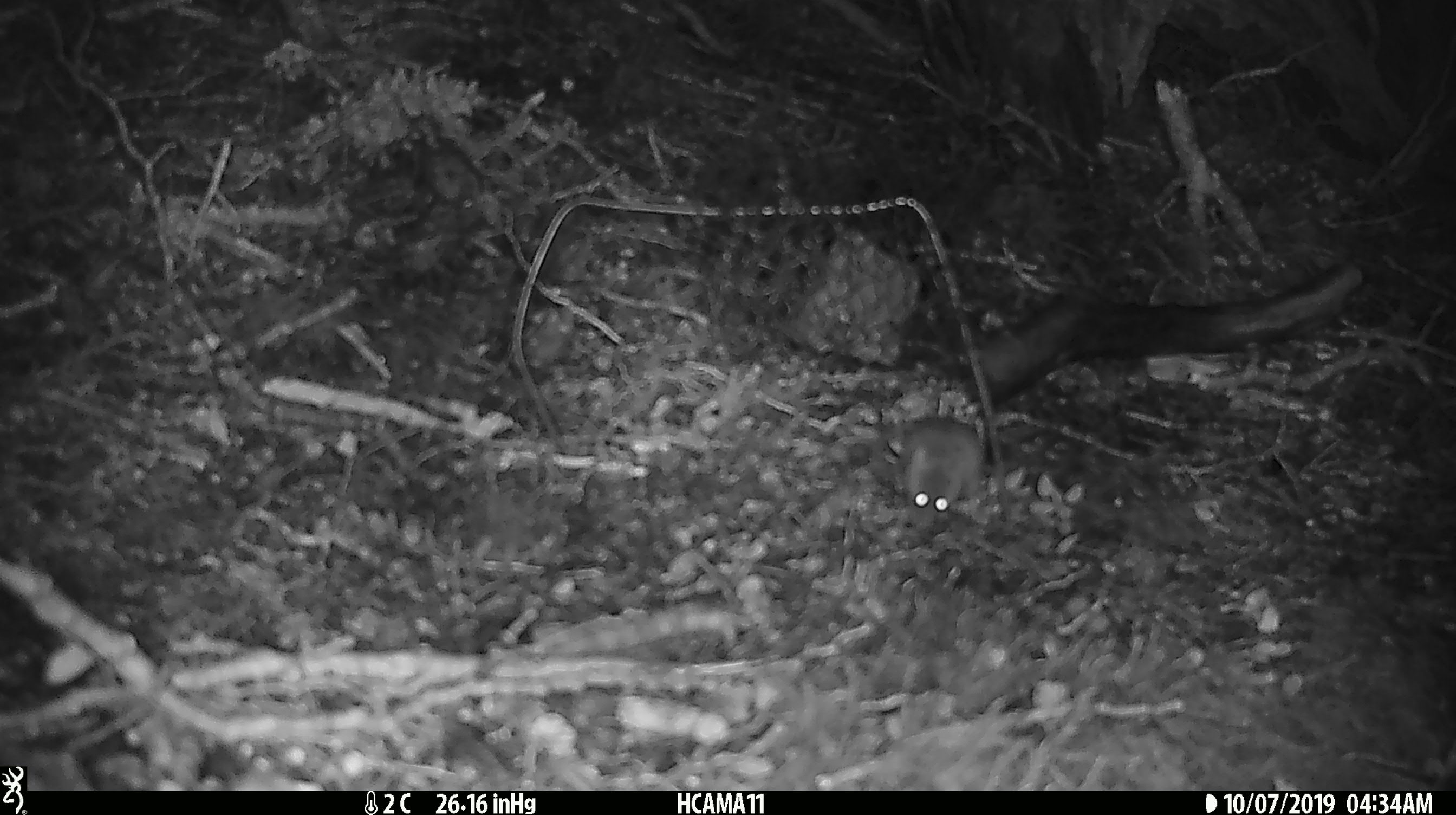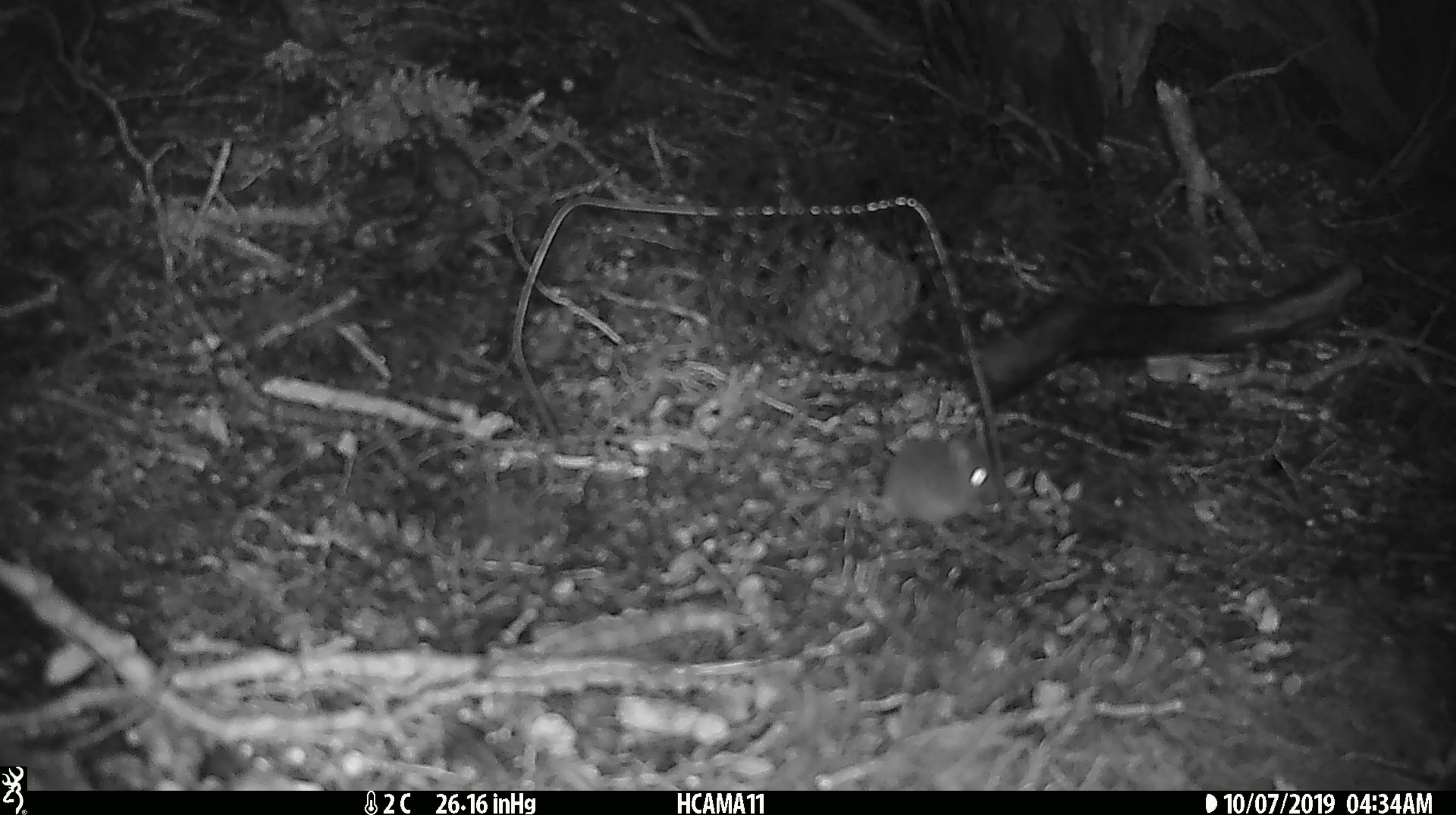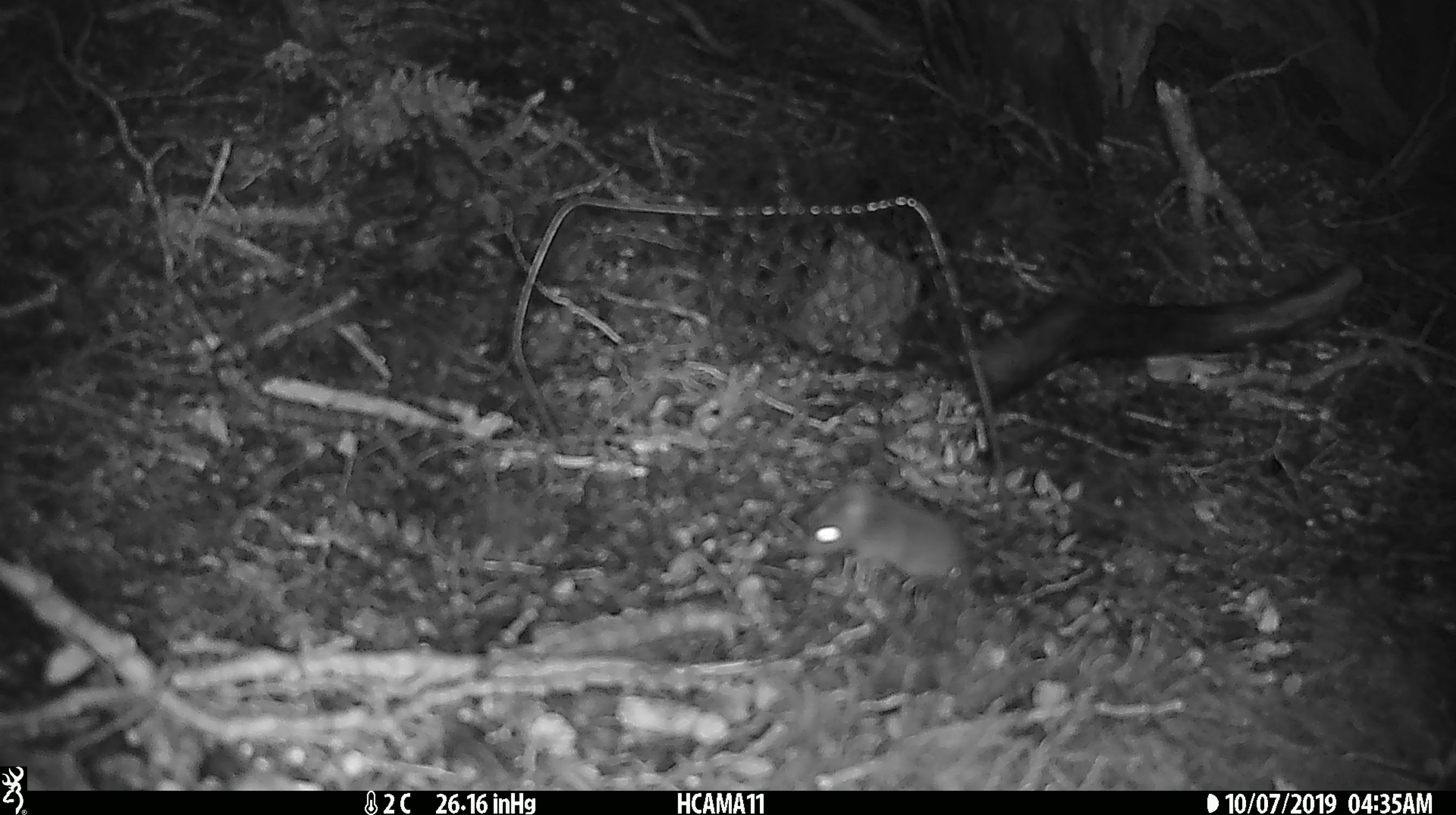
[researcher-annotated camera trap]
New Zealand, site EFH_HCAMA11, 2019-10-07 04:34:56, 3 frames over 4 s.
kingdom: Animalia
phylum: Chordata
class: Mammalia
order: Rodentia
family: Muridae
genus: Mus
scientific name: Mus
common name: mouse